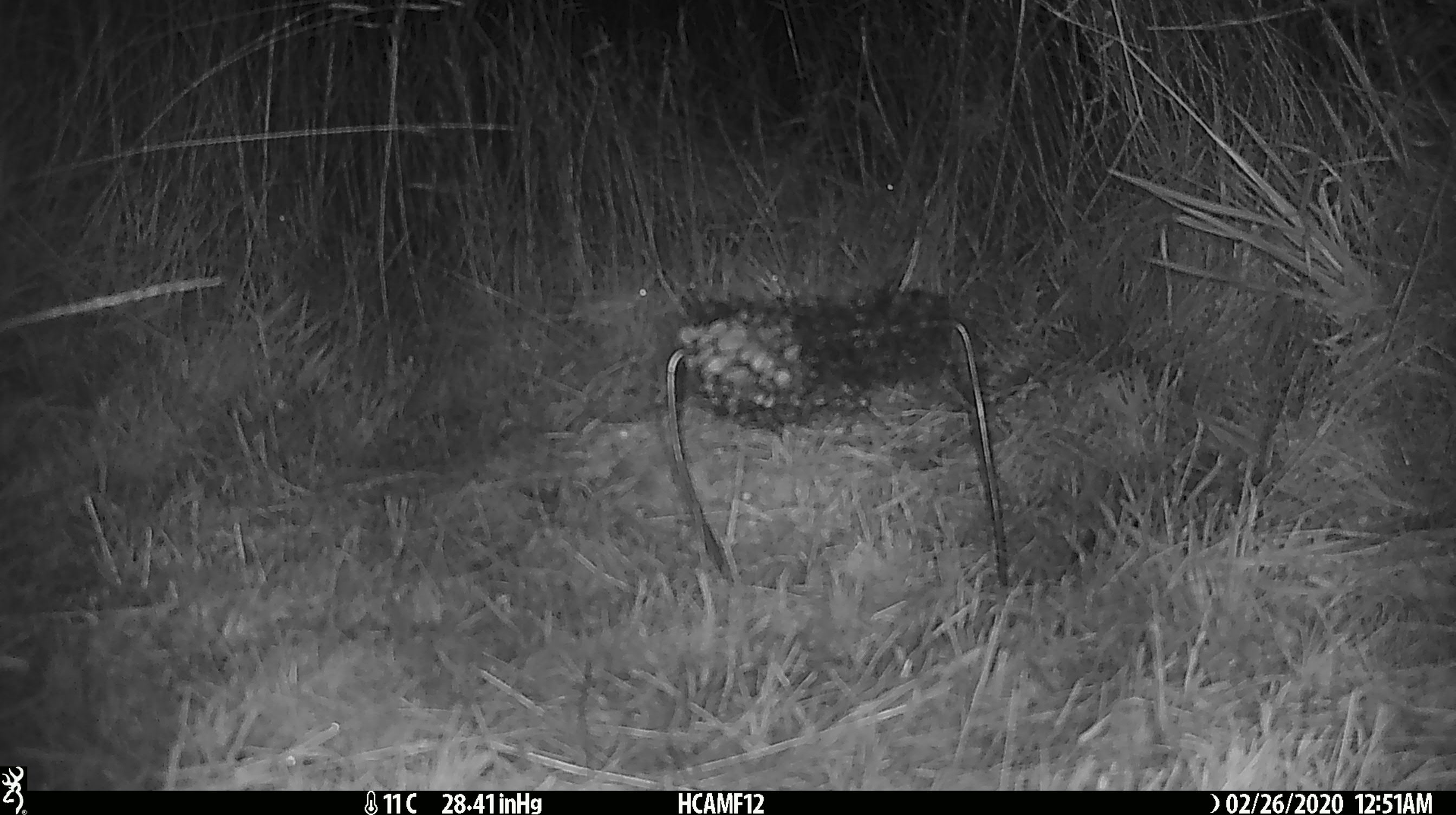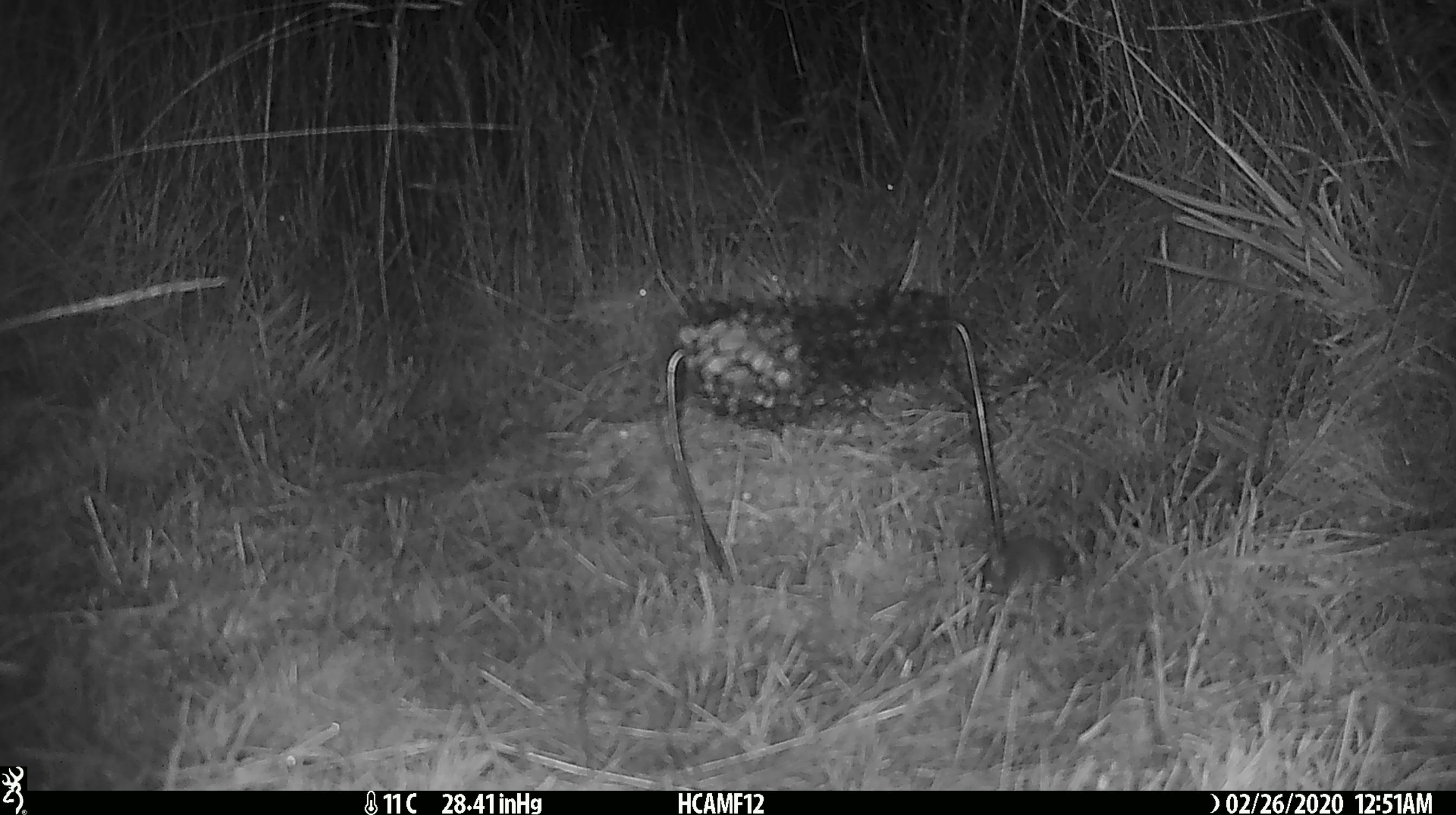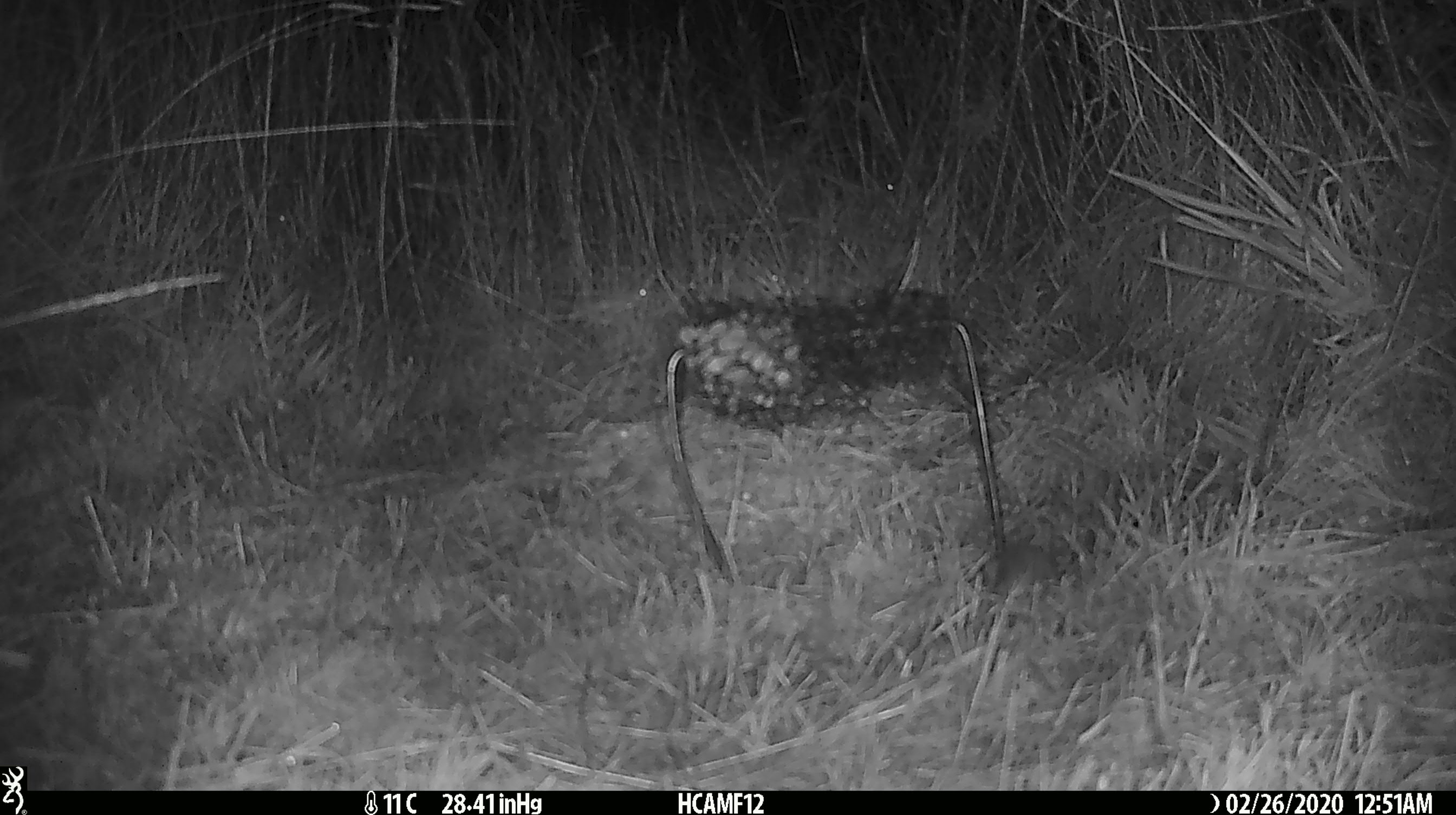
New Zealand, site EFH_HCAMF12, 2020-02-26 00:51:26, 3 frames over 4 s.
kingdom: Animalia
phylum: Chordata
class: Mammalia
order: Rodentia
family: Muridae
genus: Mus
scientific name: Mus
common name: mouse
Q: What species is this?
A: Mouse (Mus).